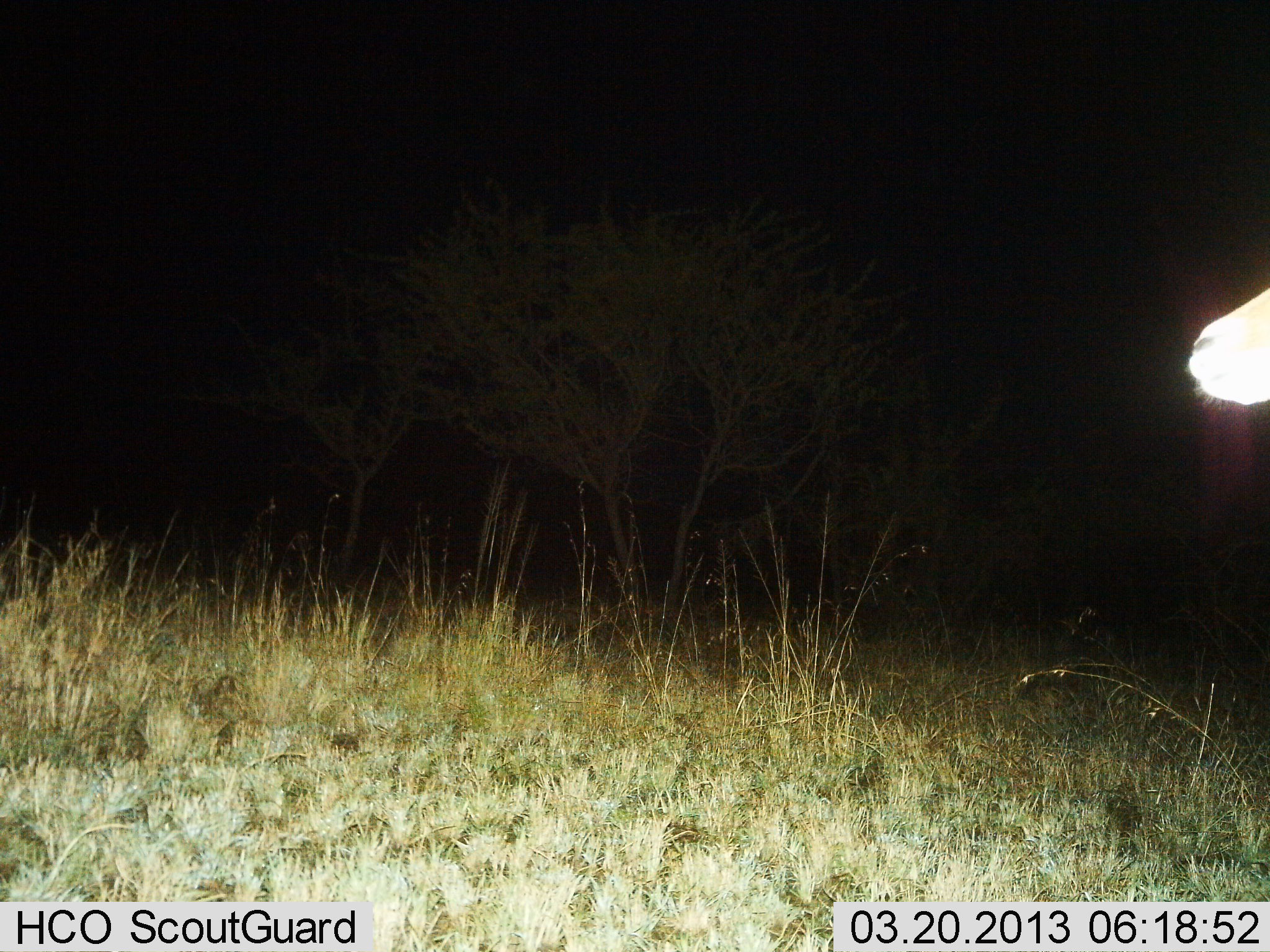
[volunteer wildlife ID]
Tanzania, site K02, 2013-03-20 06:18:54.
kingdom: Animalia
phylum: Chordata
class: Mammalia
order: Artiodactyla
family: Bovidae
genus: Nanger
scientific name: Nanger granti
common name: grant's gazelle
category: gazellegrants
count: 1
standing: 60%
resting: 0%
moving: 40%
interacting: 0%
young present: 0%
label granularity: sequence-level